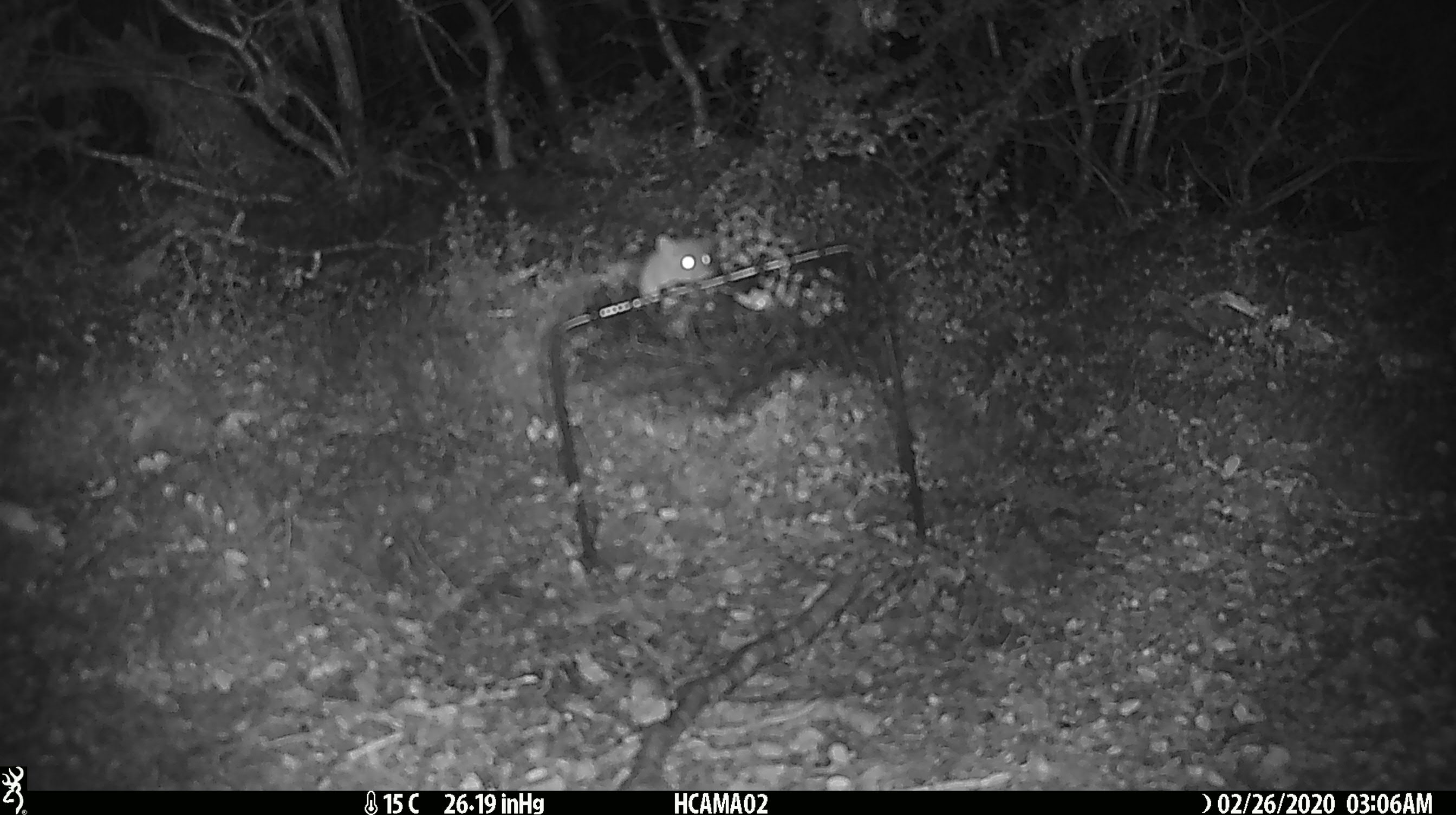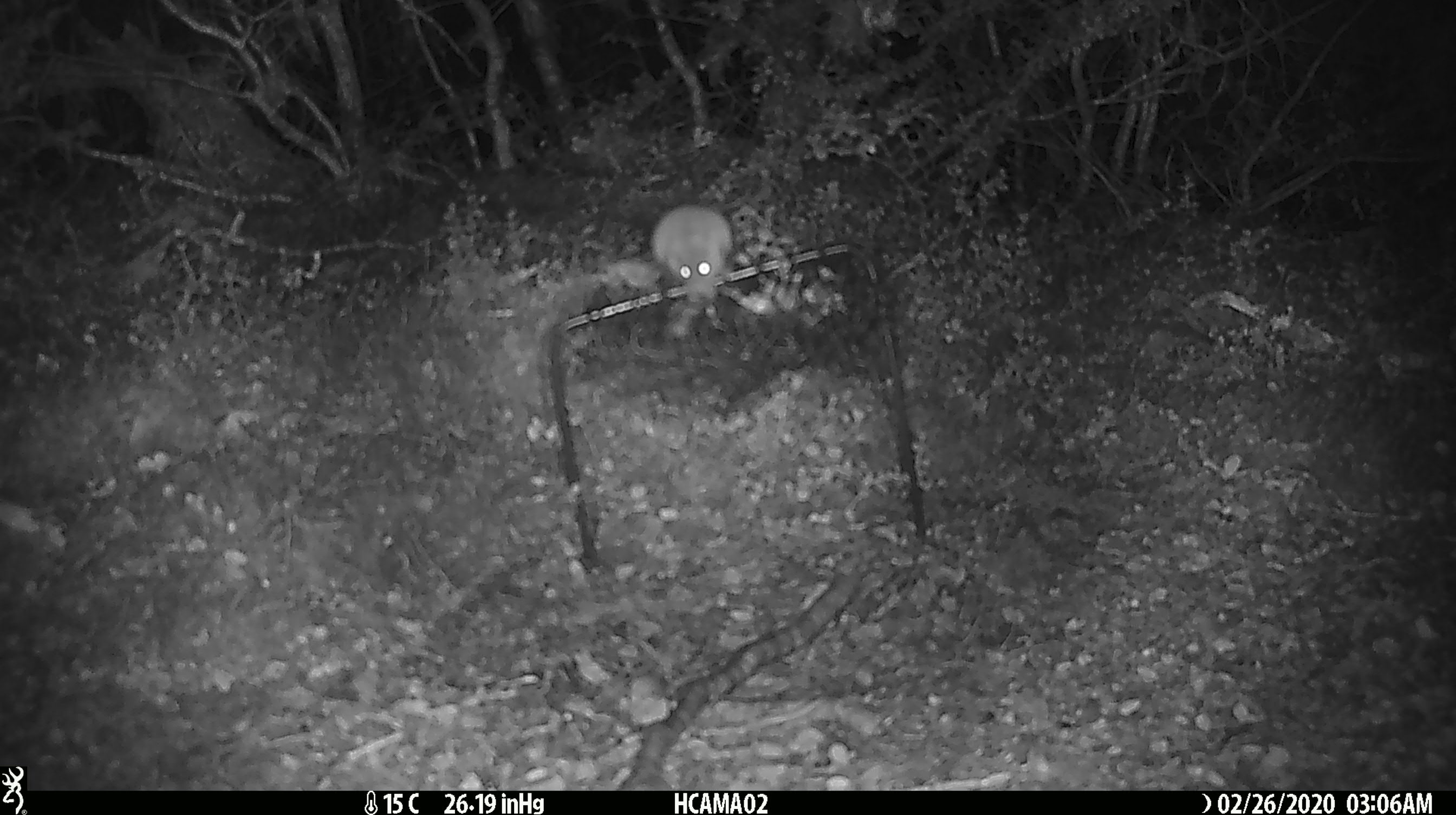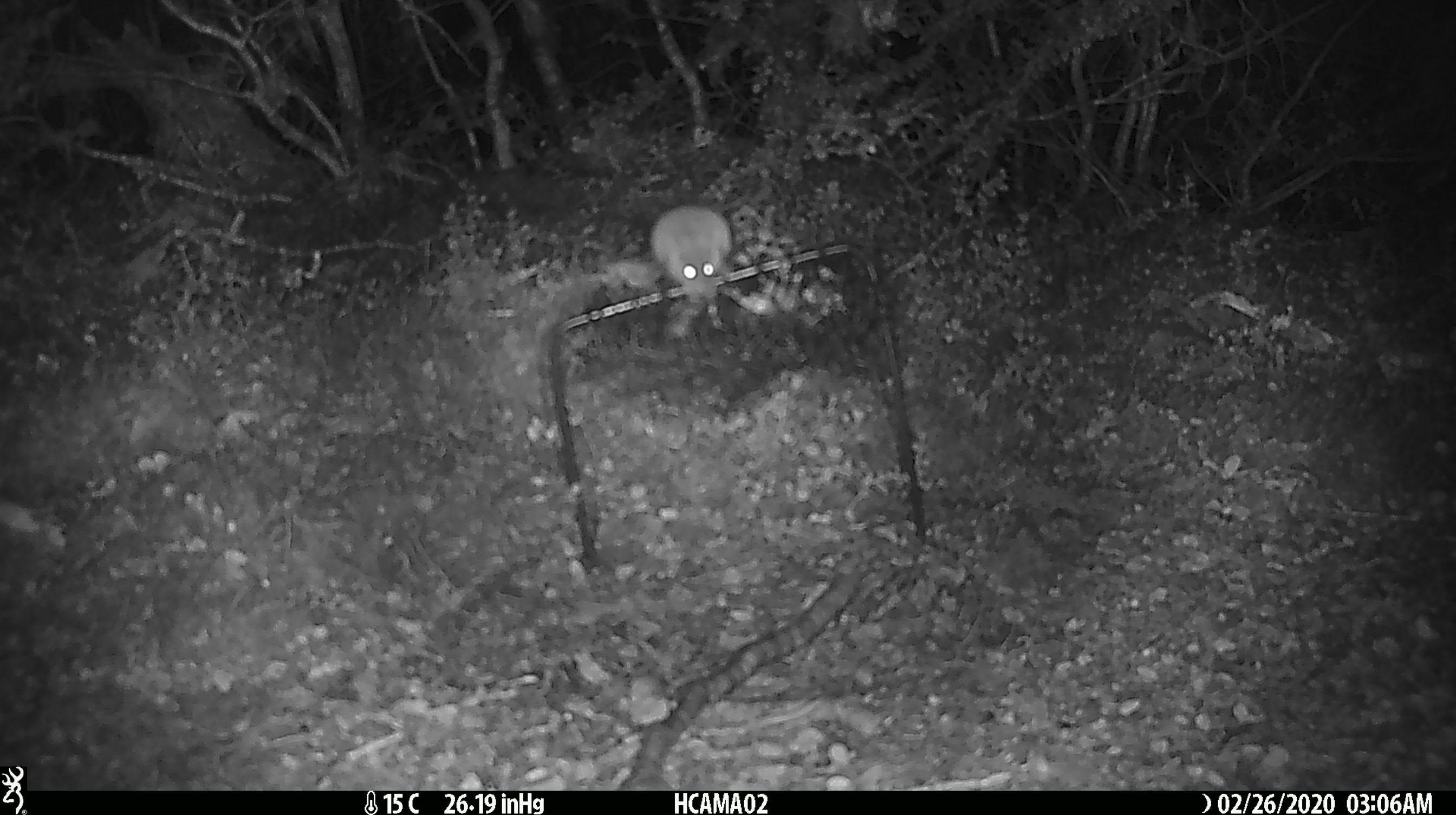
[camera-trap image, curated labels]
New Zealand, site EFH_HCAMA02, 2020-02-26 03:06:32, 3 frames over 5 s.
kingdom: Animalia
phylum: Chordata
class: Mammalia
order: Rodentia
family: Muridae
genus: Mus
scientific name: Mus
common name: mouse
Mouse (Mus).